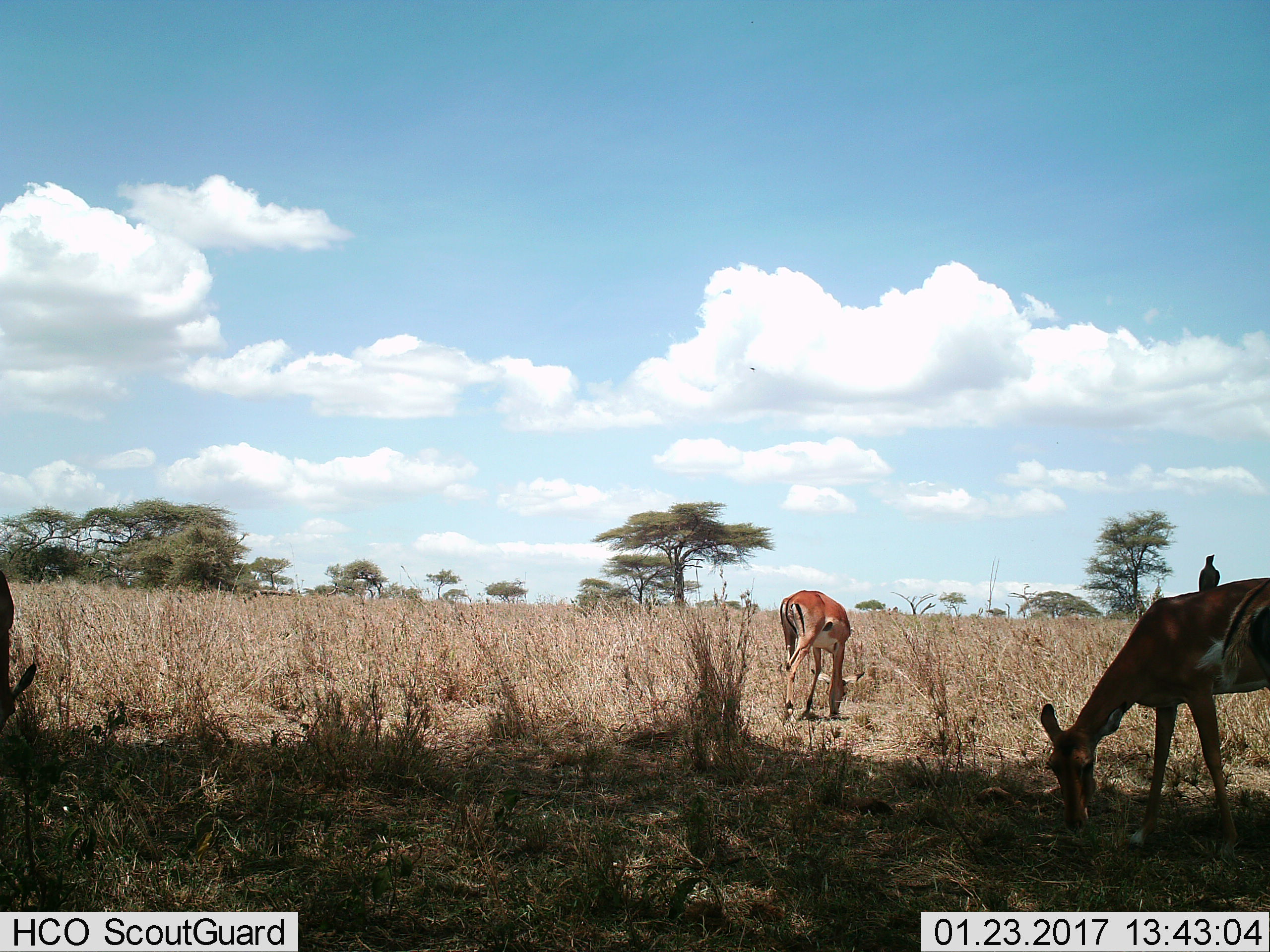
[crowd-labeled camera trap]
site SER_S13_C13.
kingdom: Animalia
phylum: Chordata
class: Aves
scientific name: Aves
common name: bird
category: birdother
Birdother (bird) (Aves), count 1. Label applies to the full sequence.